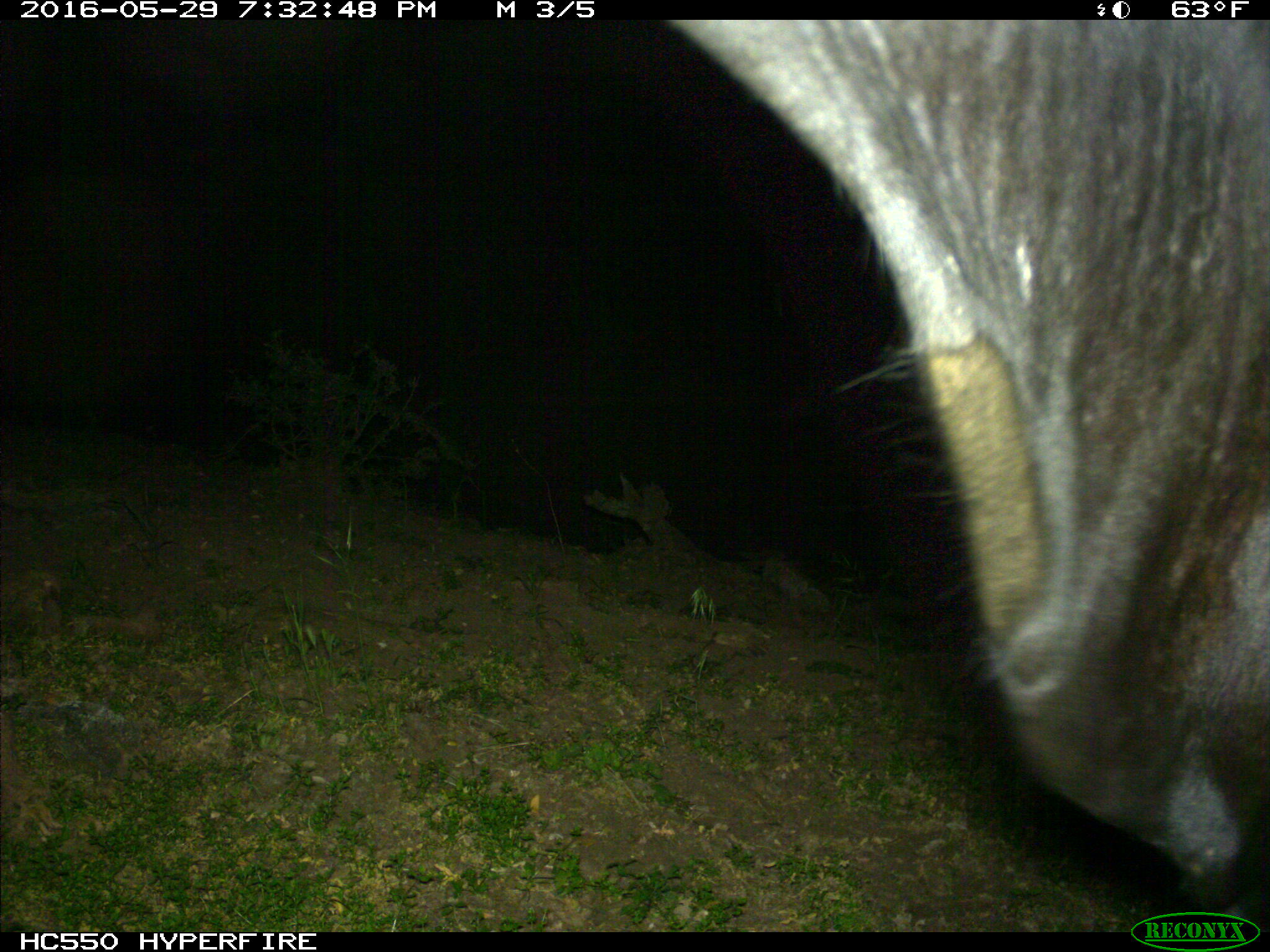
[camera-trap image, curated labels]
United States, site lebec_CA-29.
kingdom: Animalia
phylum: Chordata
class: Mammalia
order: Artiodactyla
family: Bovidae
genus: Bos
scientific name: Bos taurus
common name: domestic cow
Bos taurus (domestic cow).